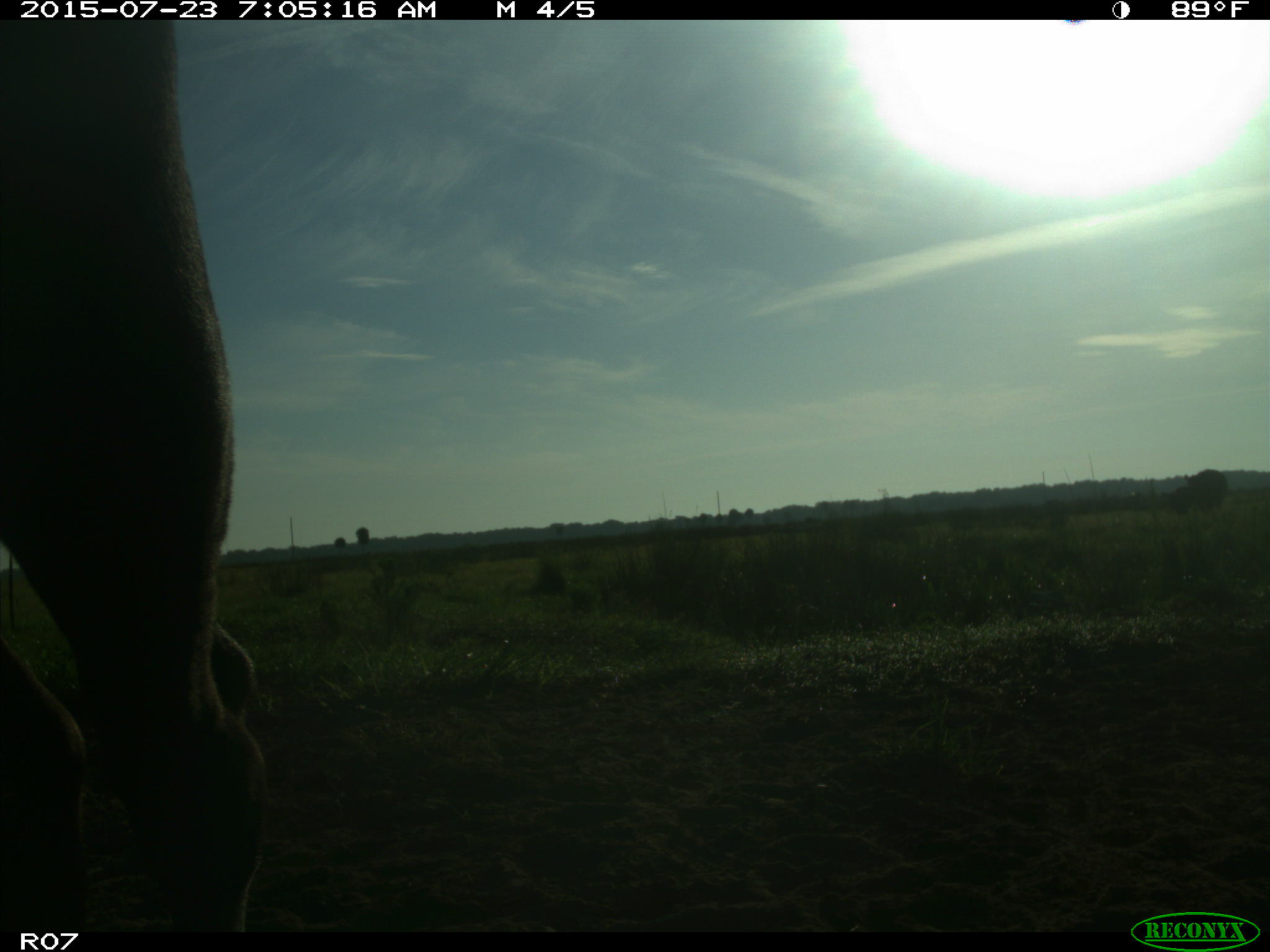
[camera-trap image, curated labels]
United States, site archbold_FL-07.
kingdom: Animalia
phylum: Chordata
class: Mammalia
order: Artiodactyla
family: Bovidae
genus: Bos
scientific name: Bos taurus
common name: domestic cow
Bos taurus (domestic cow).